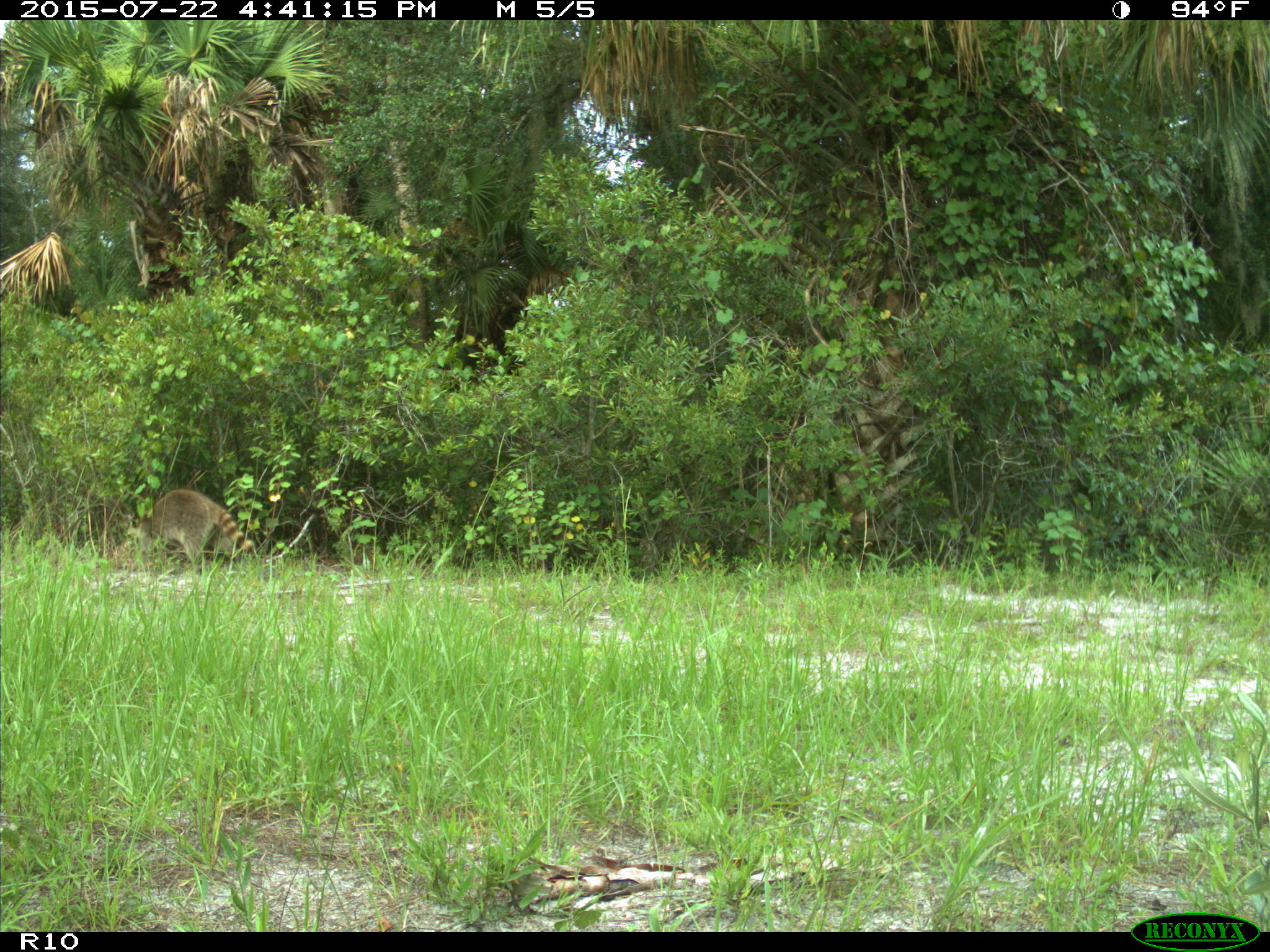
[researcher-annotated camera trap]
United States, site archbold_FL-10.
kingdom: Animalia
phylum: Chordata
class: Mammalia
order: Carnivora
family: Procyonidae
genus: Procyon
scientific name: Procyon lotor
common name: common raccoon